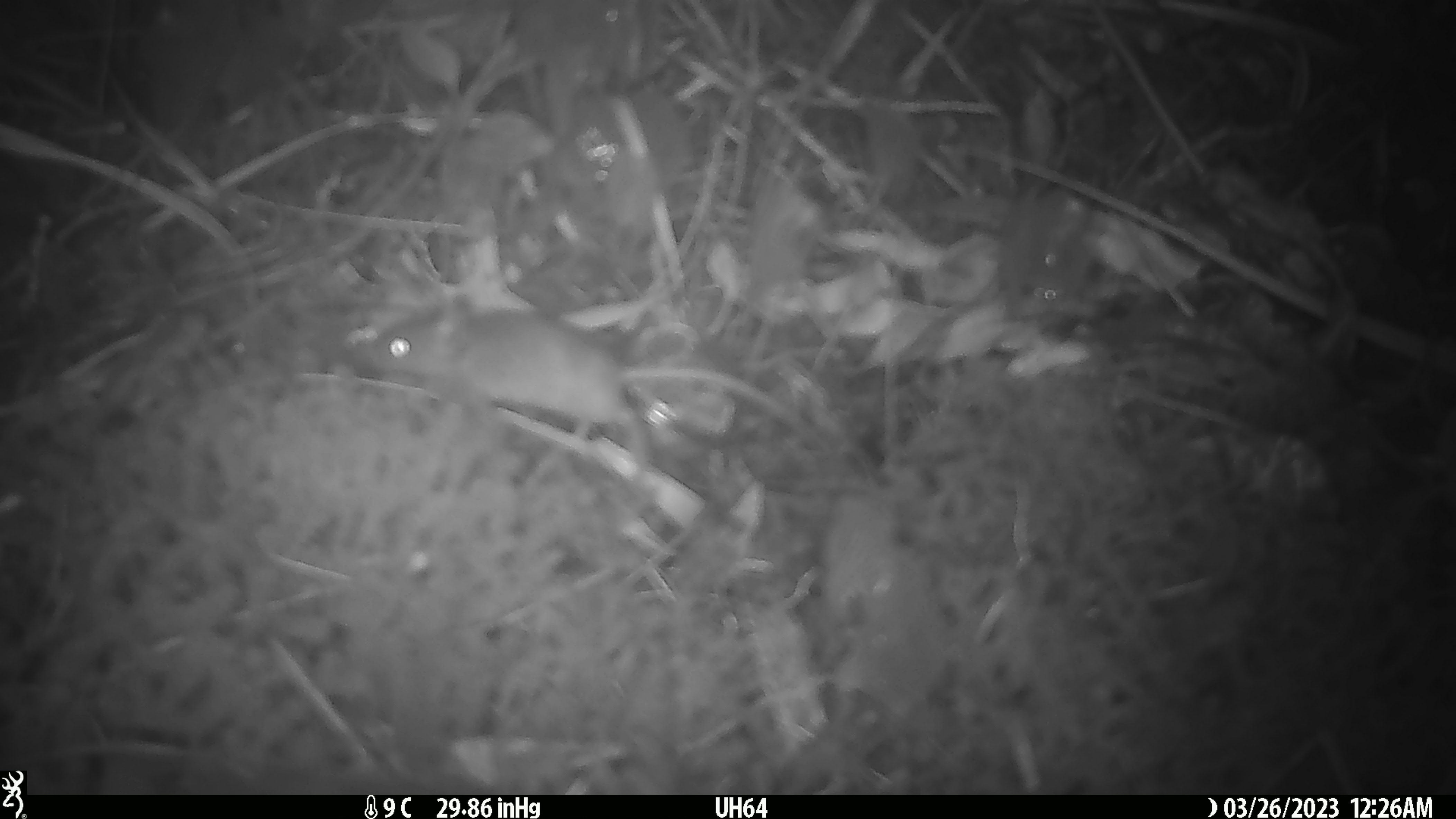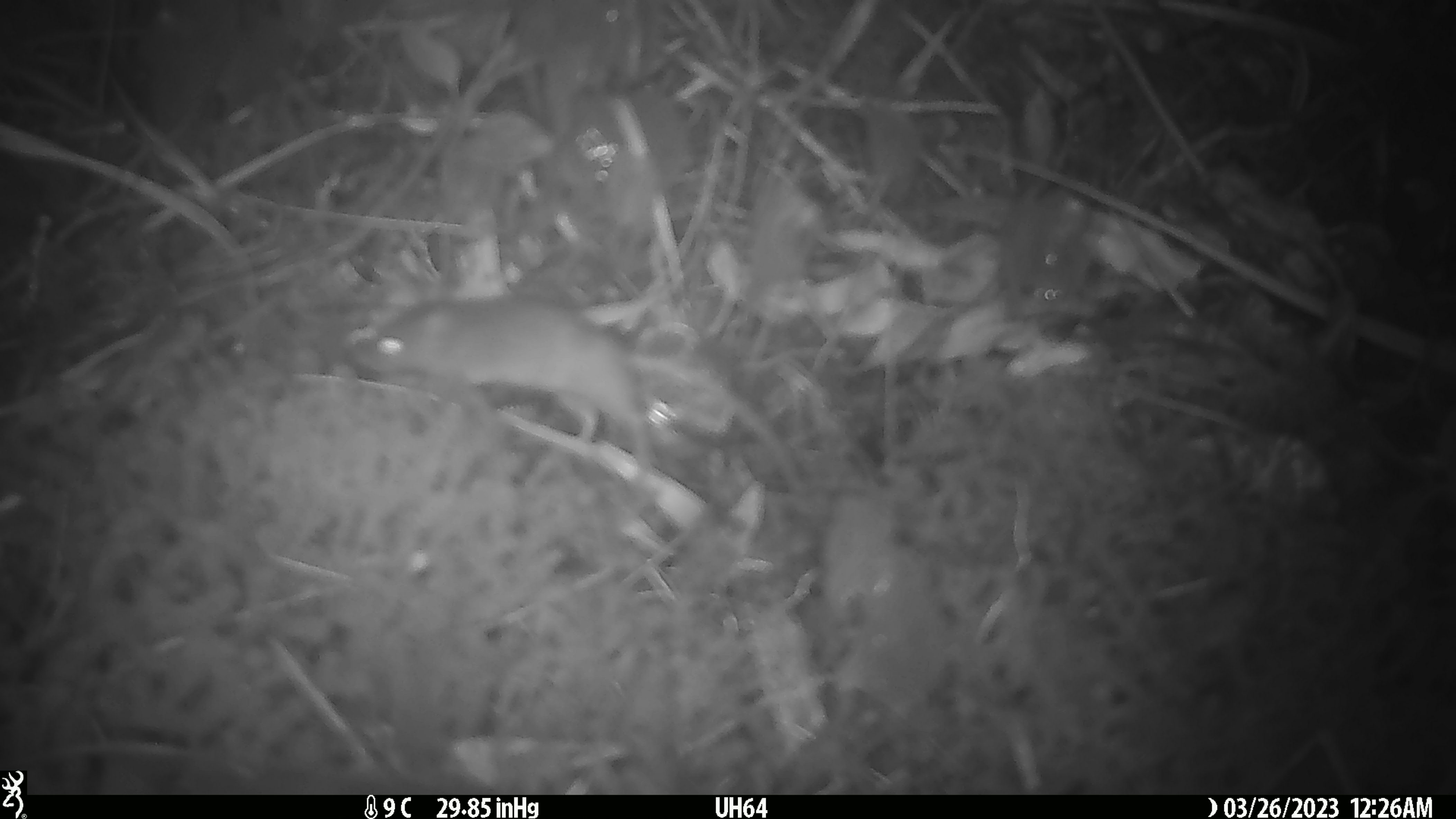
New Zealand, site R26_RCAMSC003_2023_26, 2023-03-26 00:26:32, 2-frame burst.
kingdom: Animalia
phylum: Chordata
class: Mammalia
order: Rodentia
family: Muridae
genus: Mus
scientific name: Mus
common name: mouse